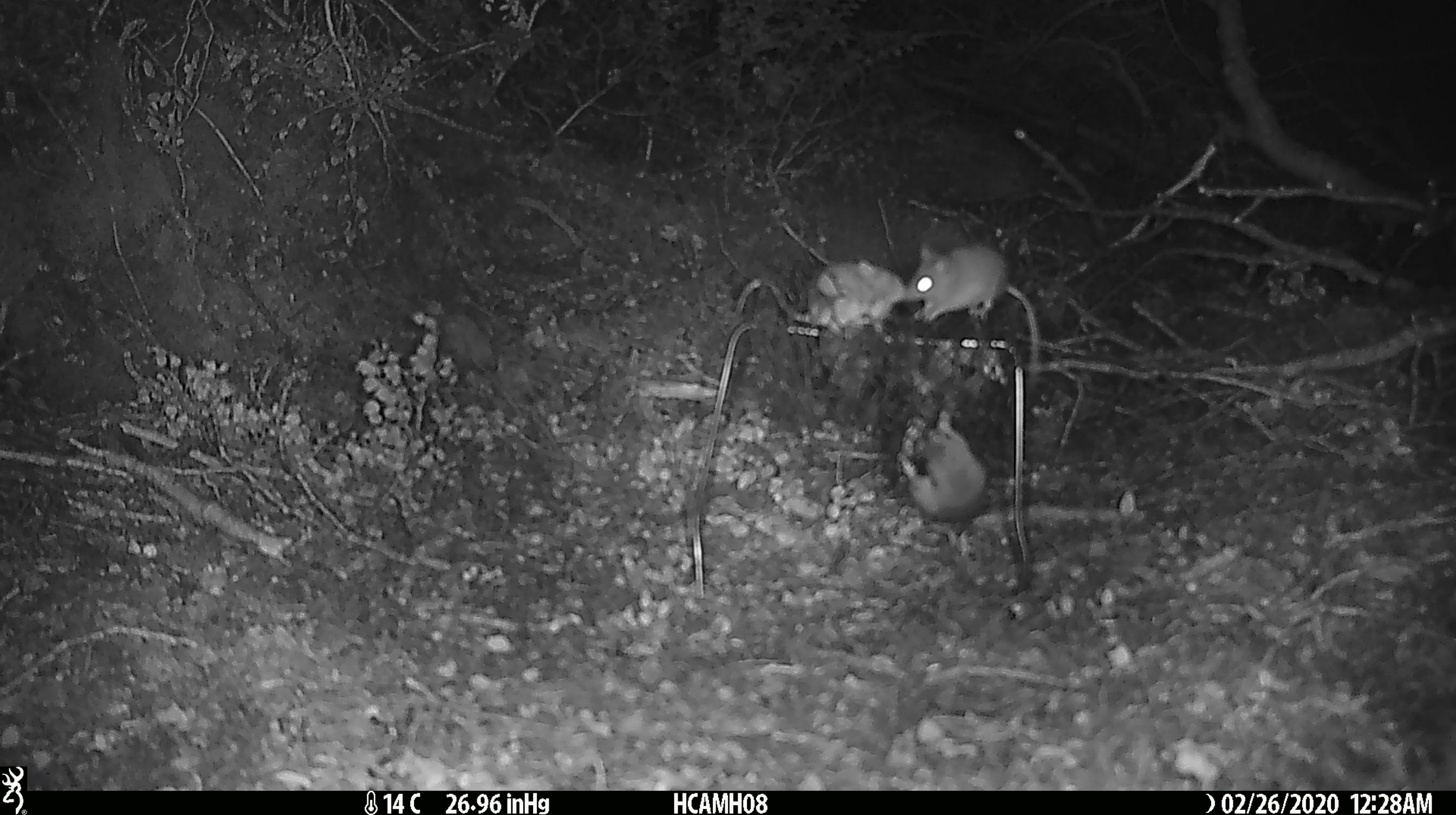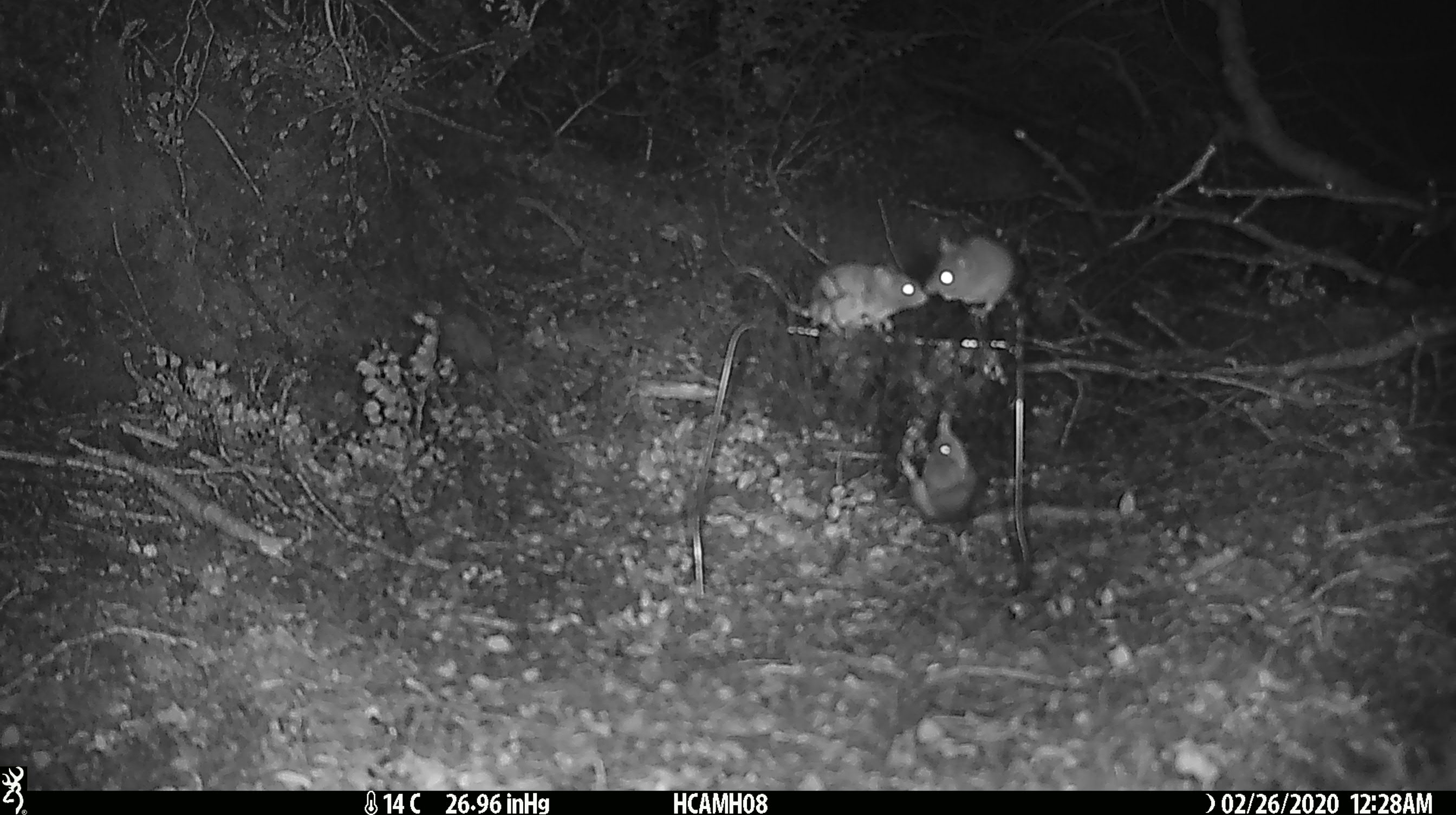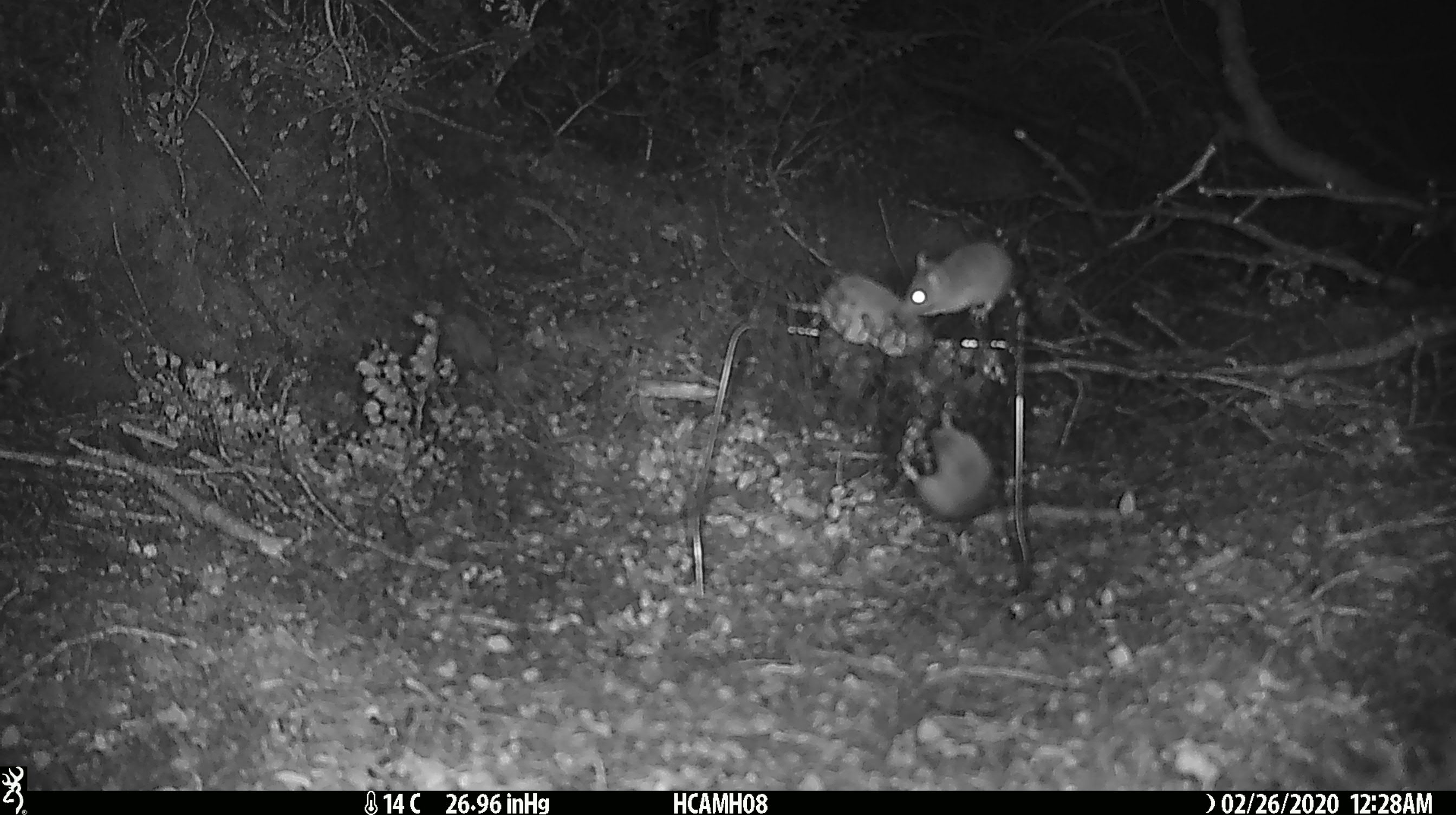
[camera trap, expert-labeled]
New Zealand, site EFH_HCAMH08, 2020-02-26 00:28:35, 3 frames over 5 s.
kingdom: Animalia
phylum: Chordata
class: Mammalia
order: Rodentia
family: Muridae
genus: Mus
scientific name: Mus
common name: mouse